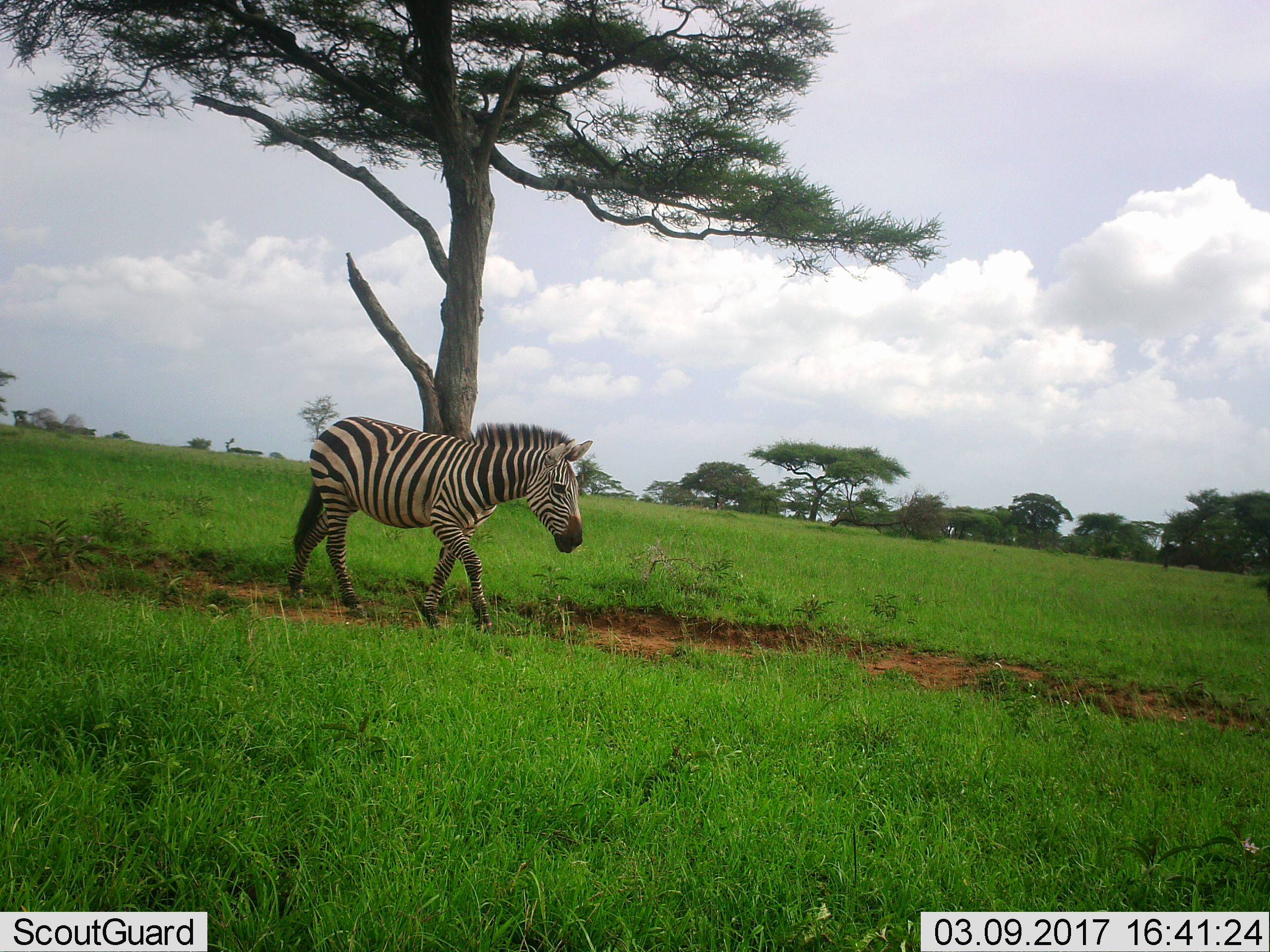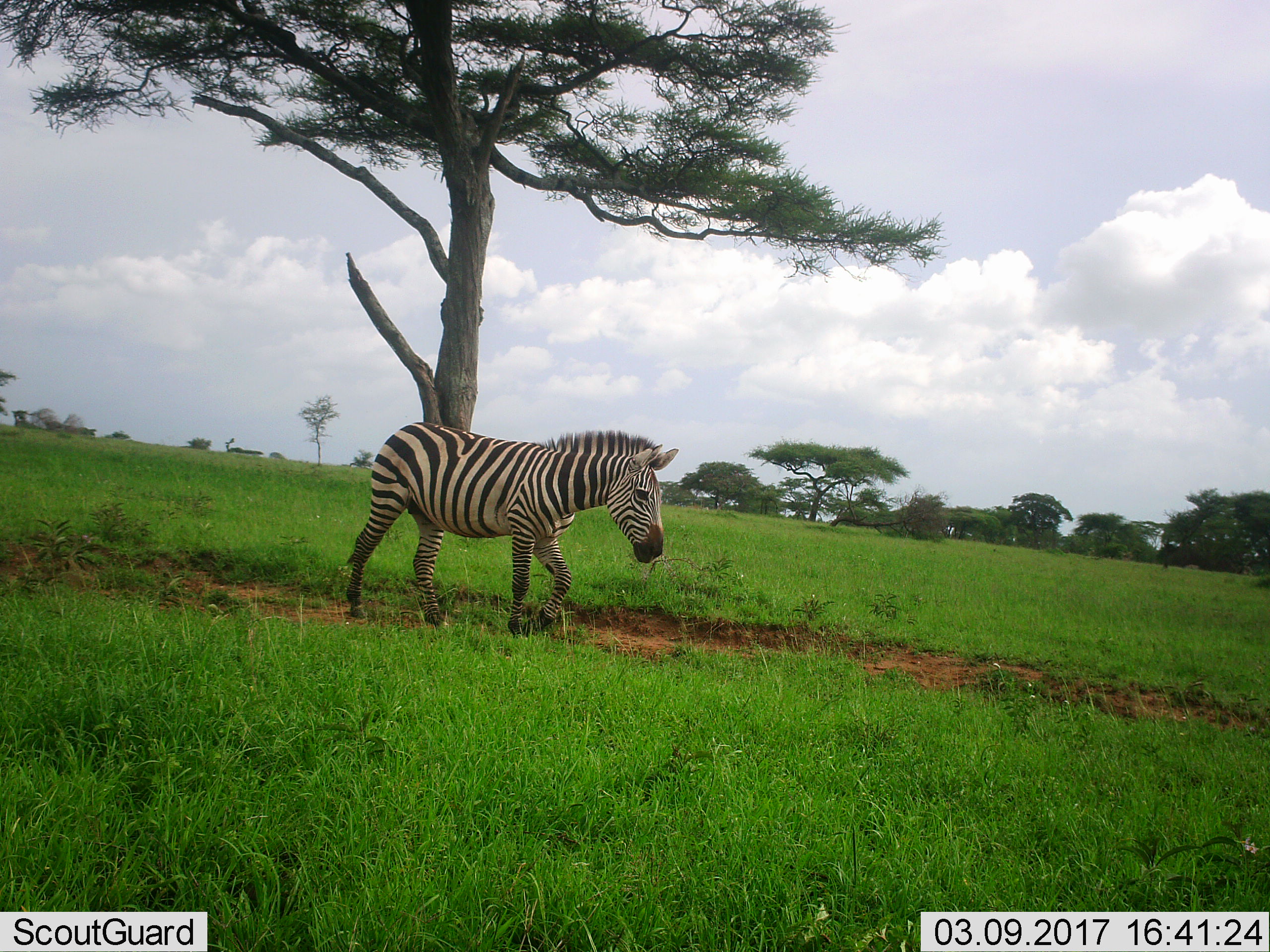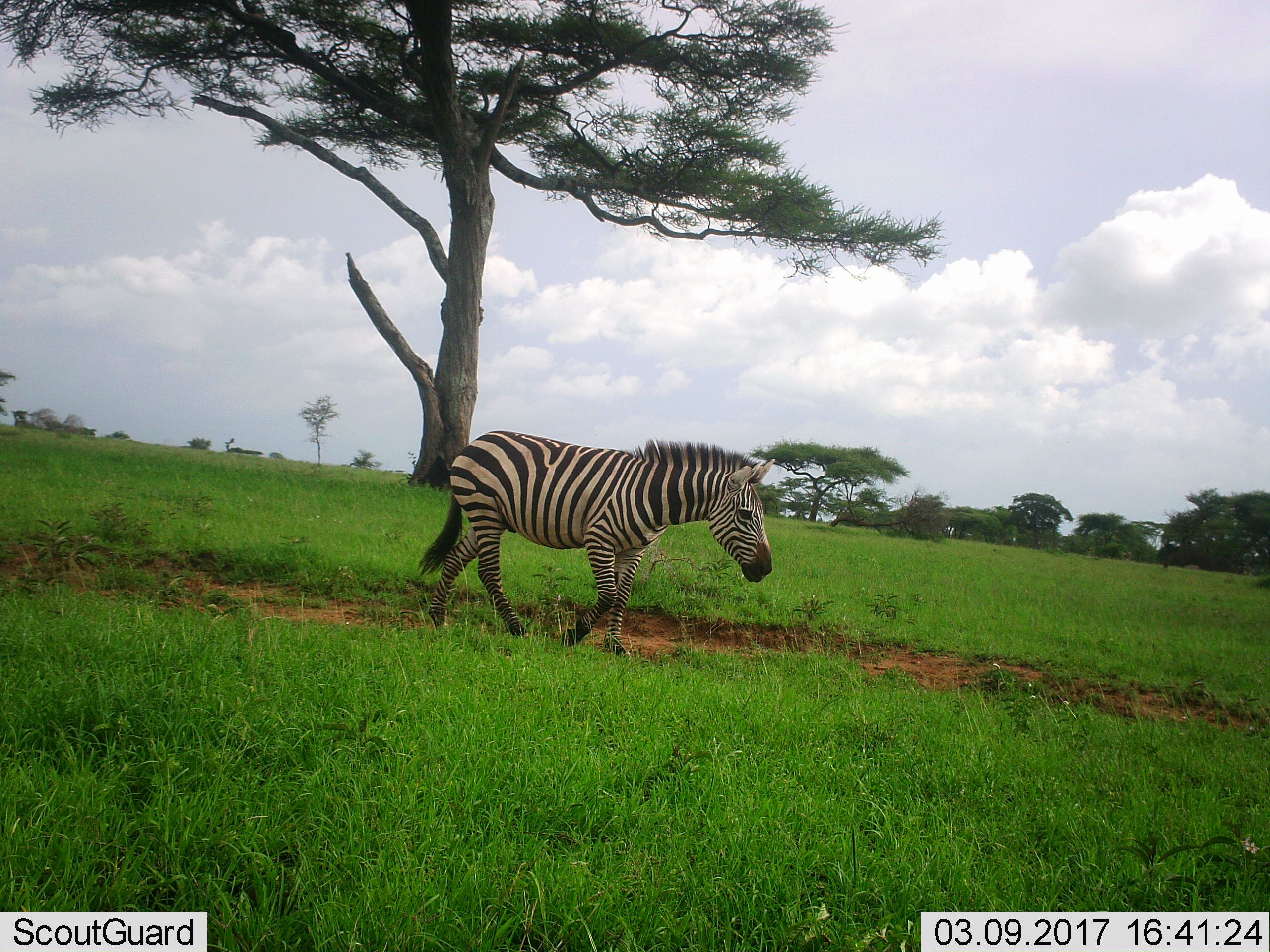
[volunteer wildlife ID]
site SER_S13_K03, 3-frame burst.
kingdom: Animalia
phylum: Chordata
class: Mammalia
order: Perissodactyla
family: Equidae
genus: Equus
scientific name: Equus quagga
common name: plains zebra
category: zebraplains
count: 1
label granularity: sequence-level